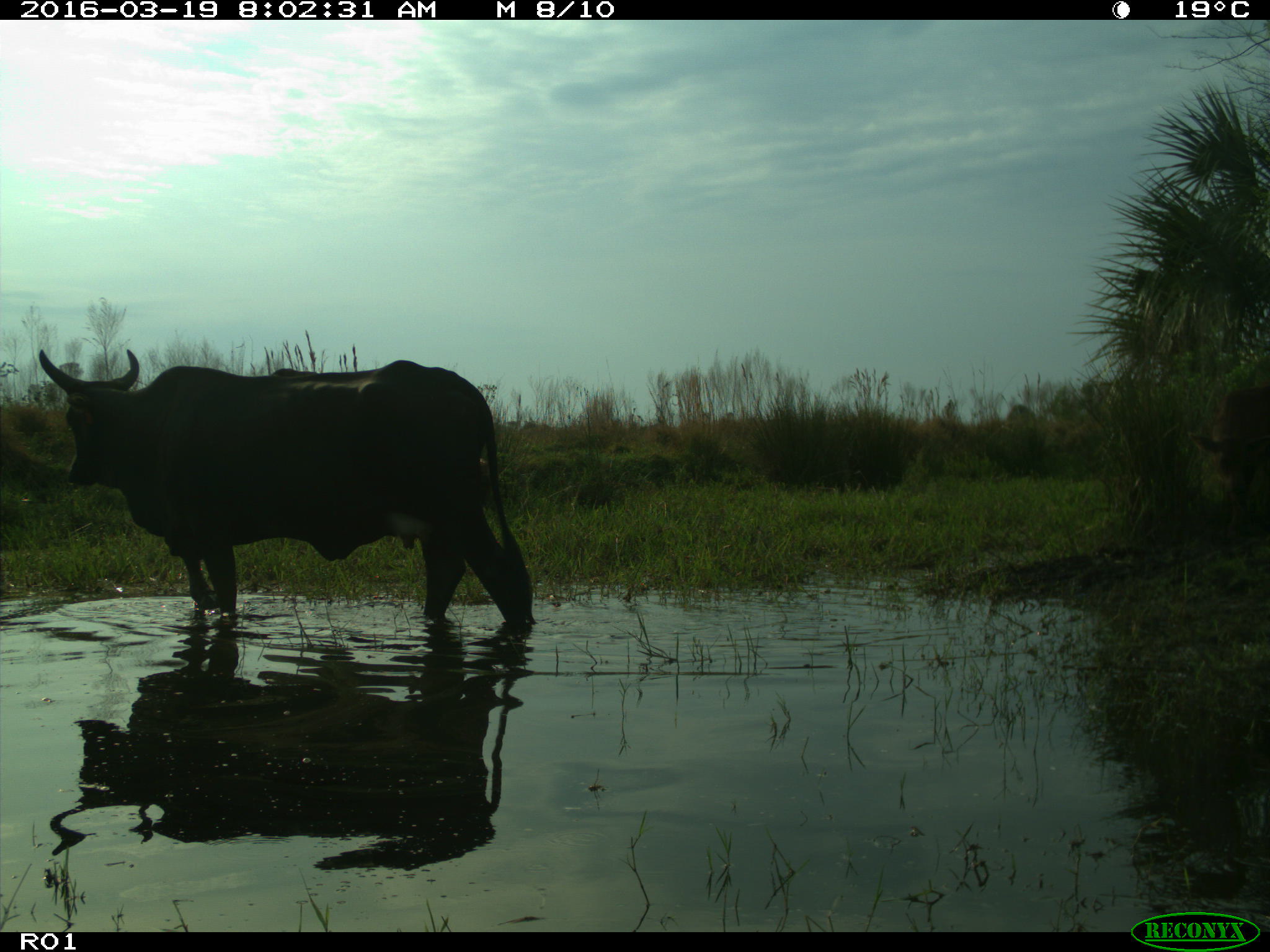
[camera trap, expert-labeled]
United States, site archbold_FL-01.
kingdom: Animalia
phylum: Chordata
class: Mammalia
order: Artiodactyla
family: Bovidae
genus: Bos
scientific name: Bos taurus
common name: domestic cow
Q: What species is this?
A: Bos taurus (domestic cow).